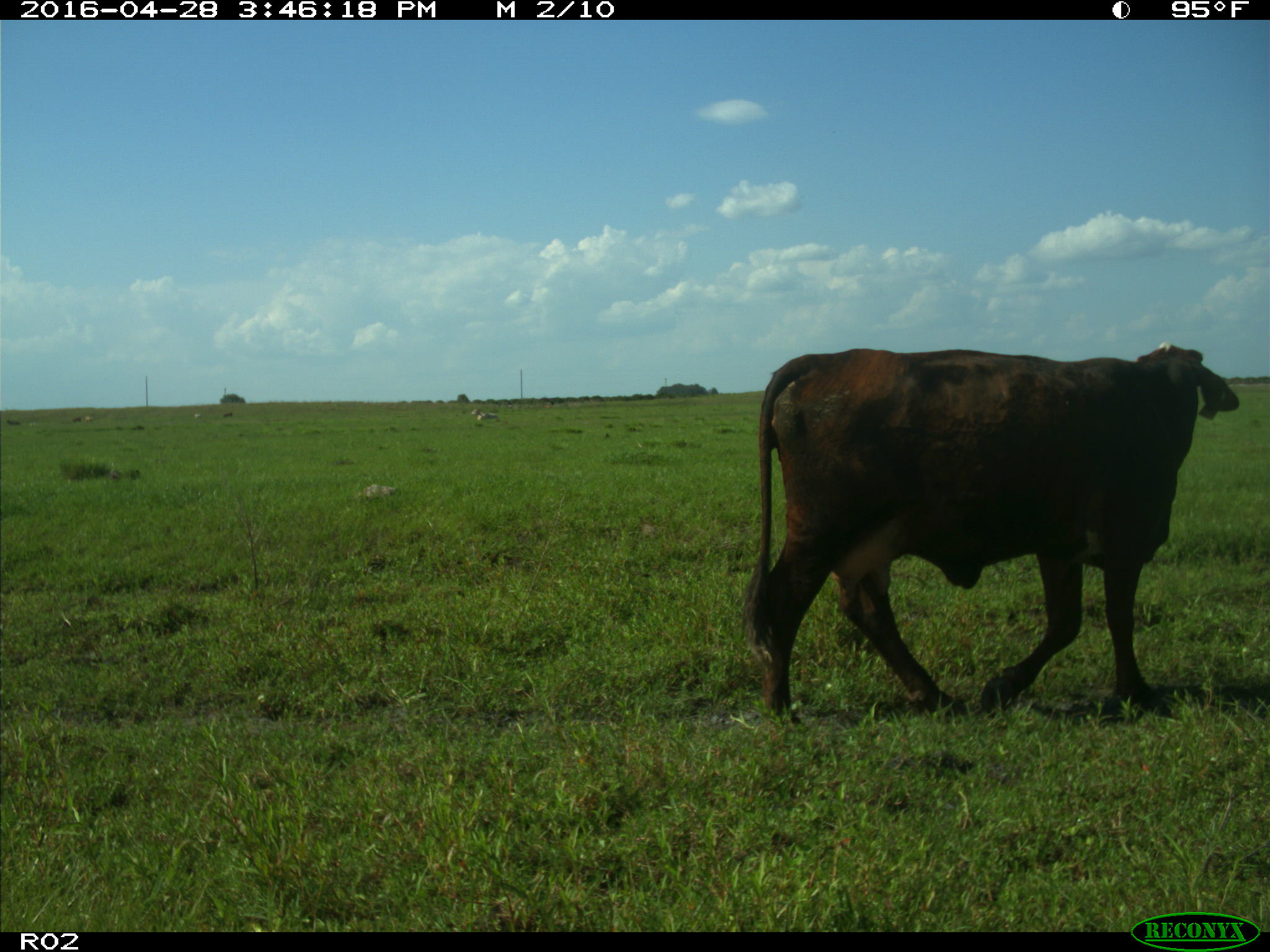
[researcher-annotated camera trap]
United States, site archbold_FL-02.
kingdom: Animalia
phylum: Chordata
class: Mammalia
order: Artiodactyla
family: Bovidae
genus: Bos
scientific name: Bos taurus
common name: domestic cow